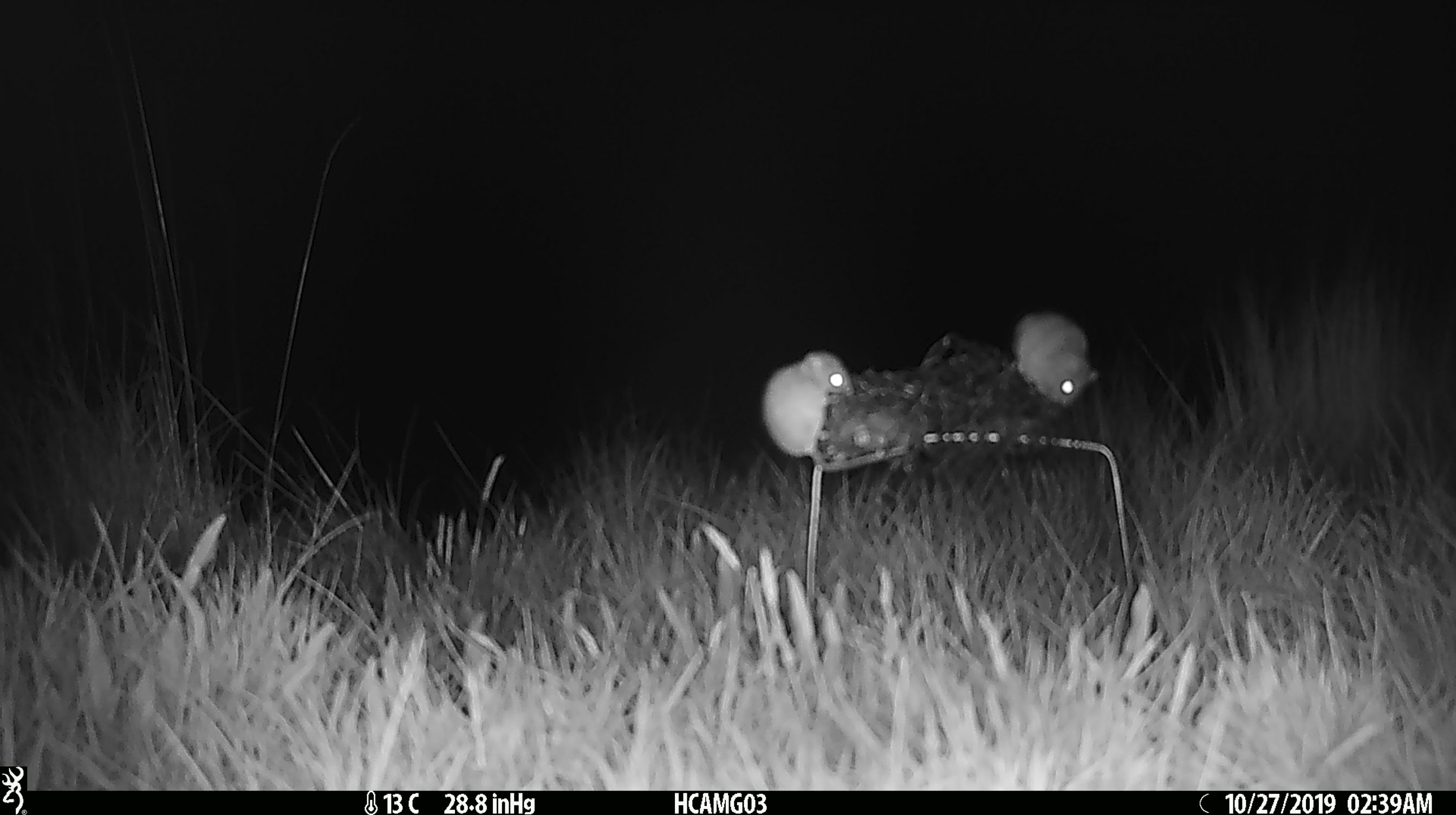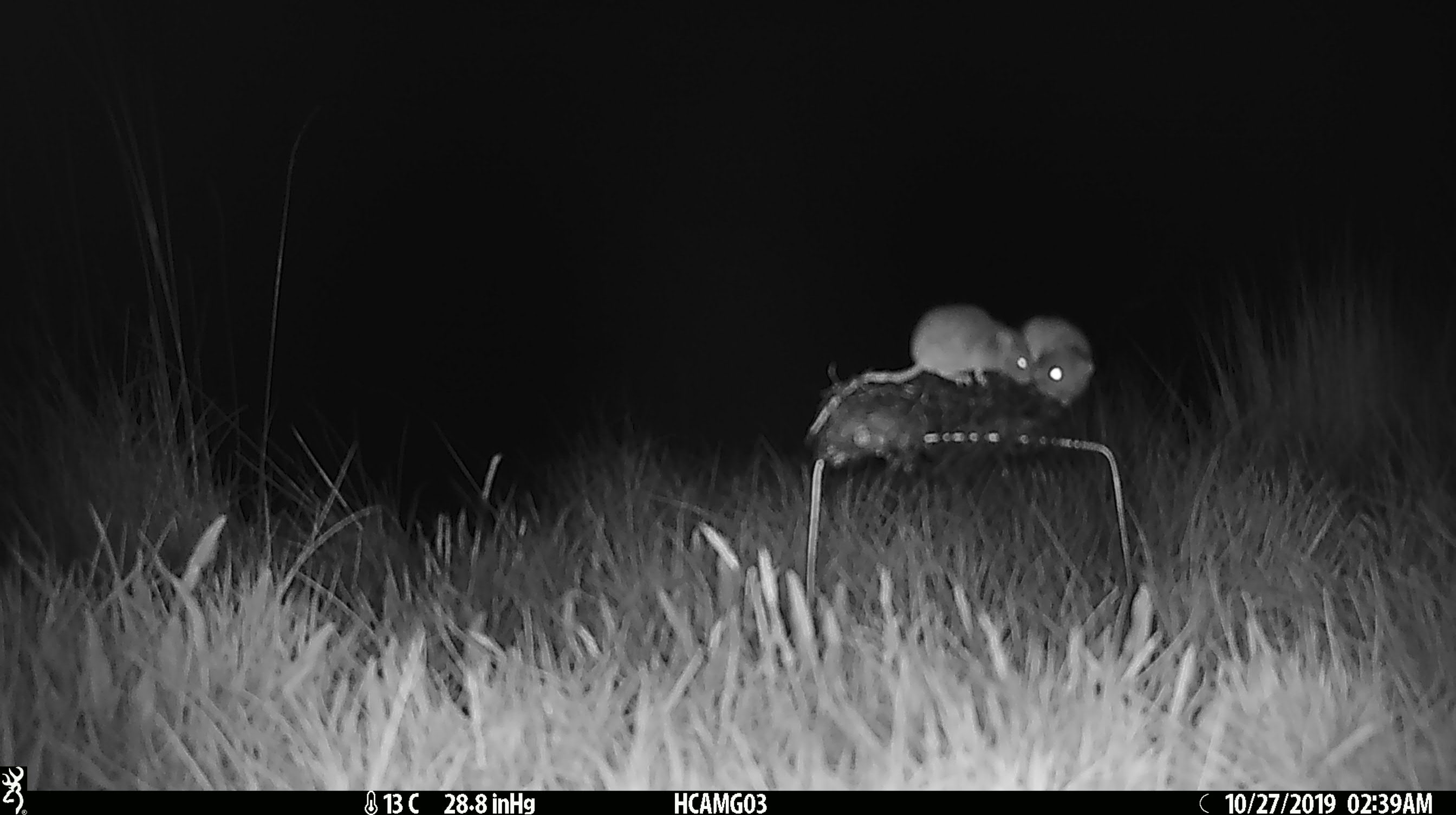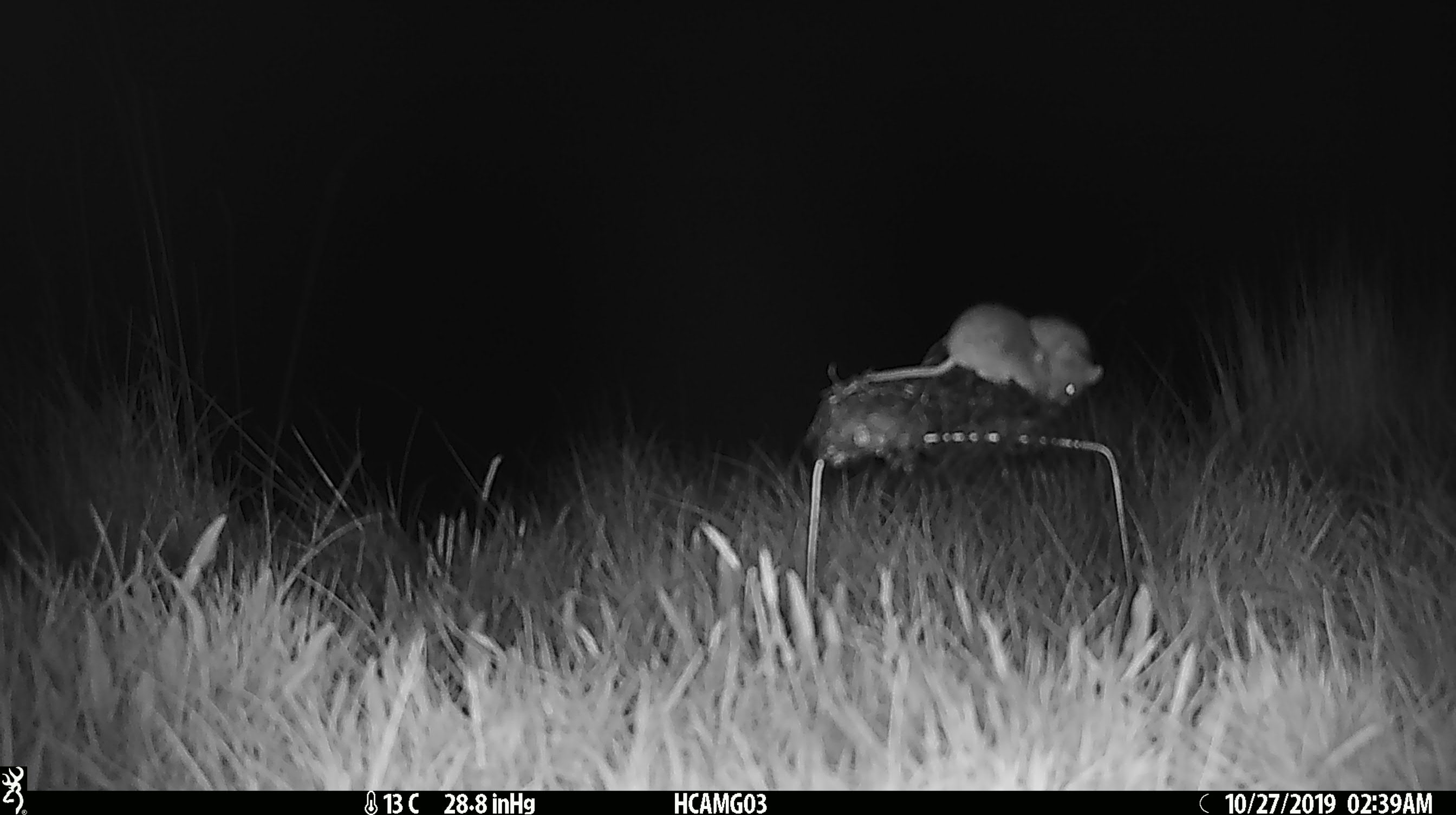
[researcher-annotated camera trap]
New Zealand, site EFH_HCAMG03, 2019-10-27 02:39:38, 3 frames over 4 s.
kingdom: Animalia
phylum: Chordata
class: Mammalia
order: Rodentia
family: Muridae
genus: Mus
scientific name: Mus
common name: mouse